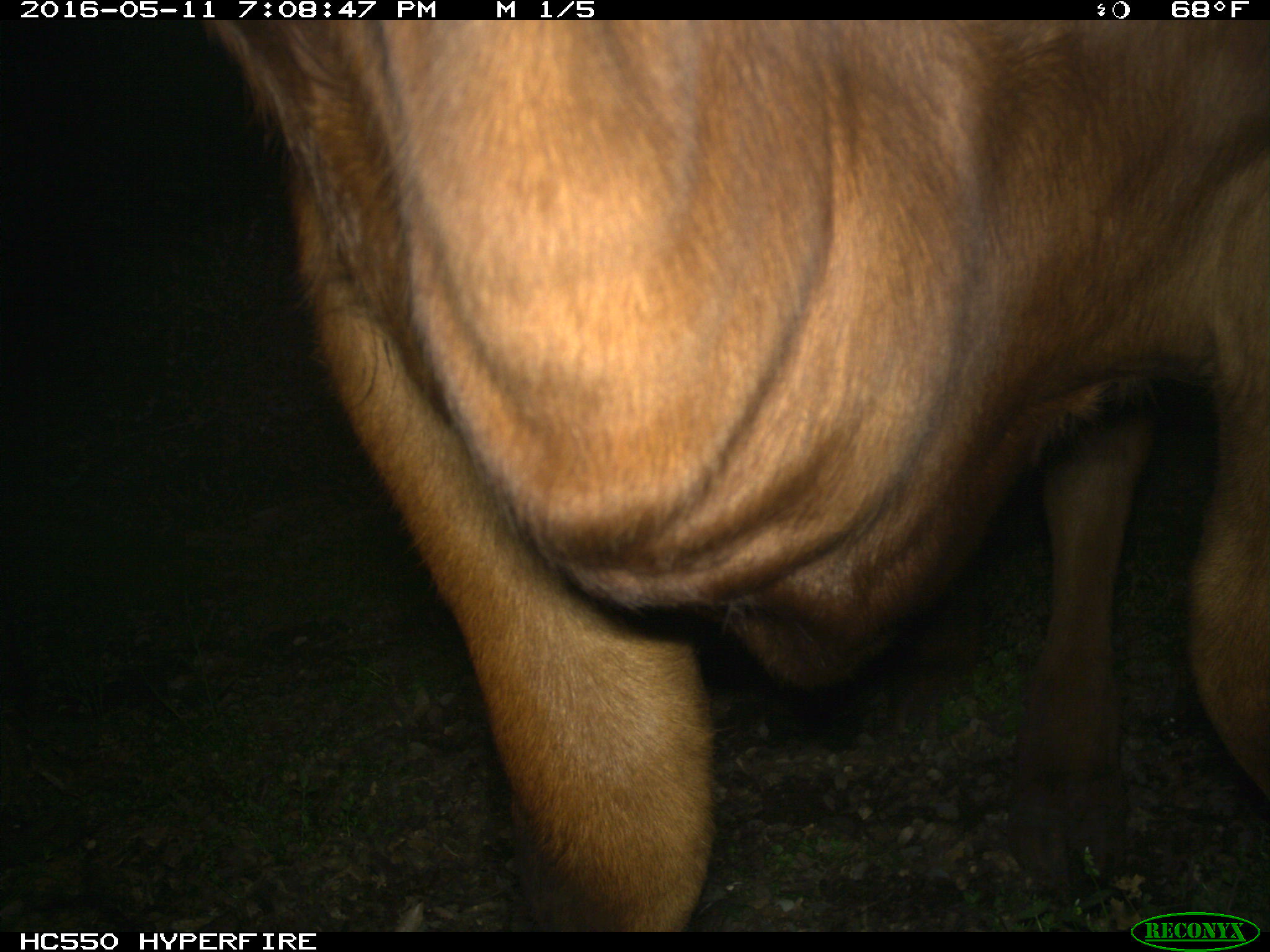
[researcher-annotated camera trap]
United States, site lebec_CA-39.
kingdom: Animalia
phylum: Chordata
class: Mammalia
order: Artiodactyla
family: Bovidae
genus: Bos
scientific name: Bos taurus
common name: domestic cow